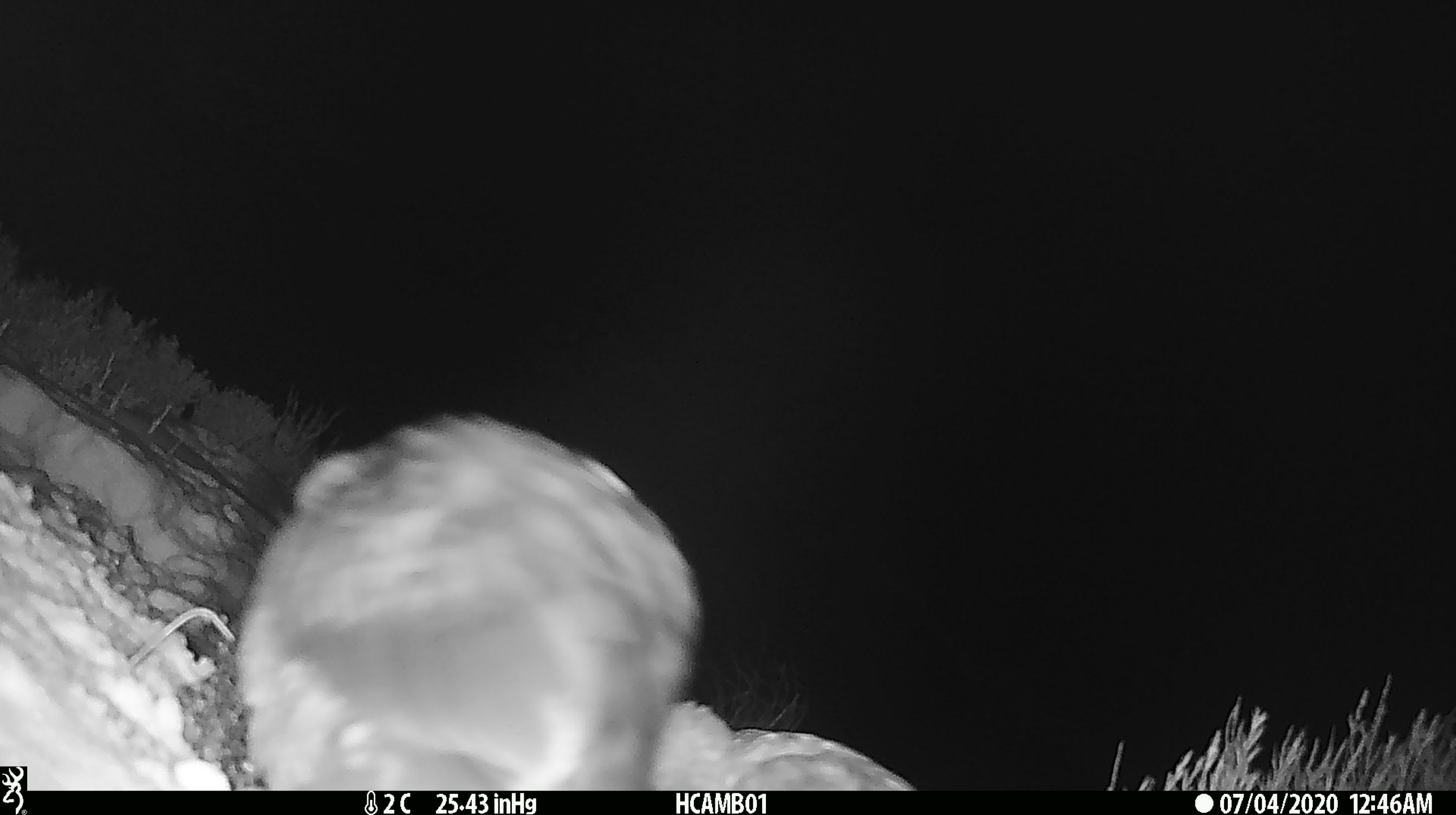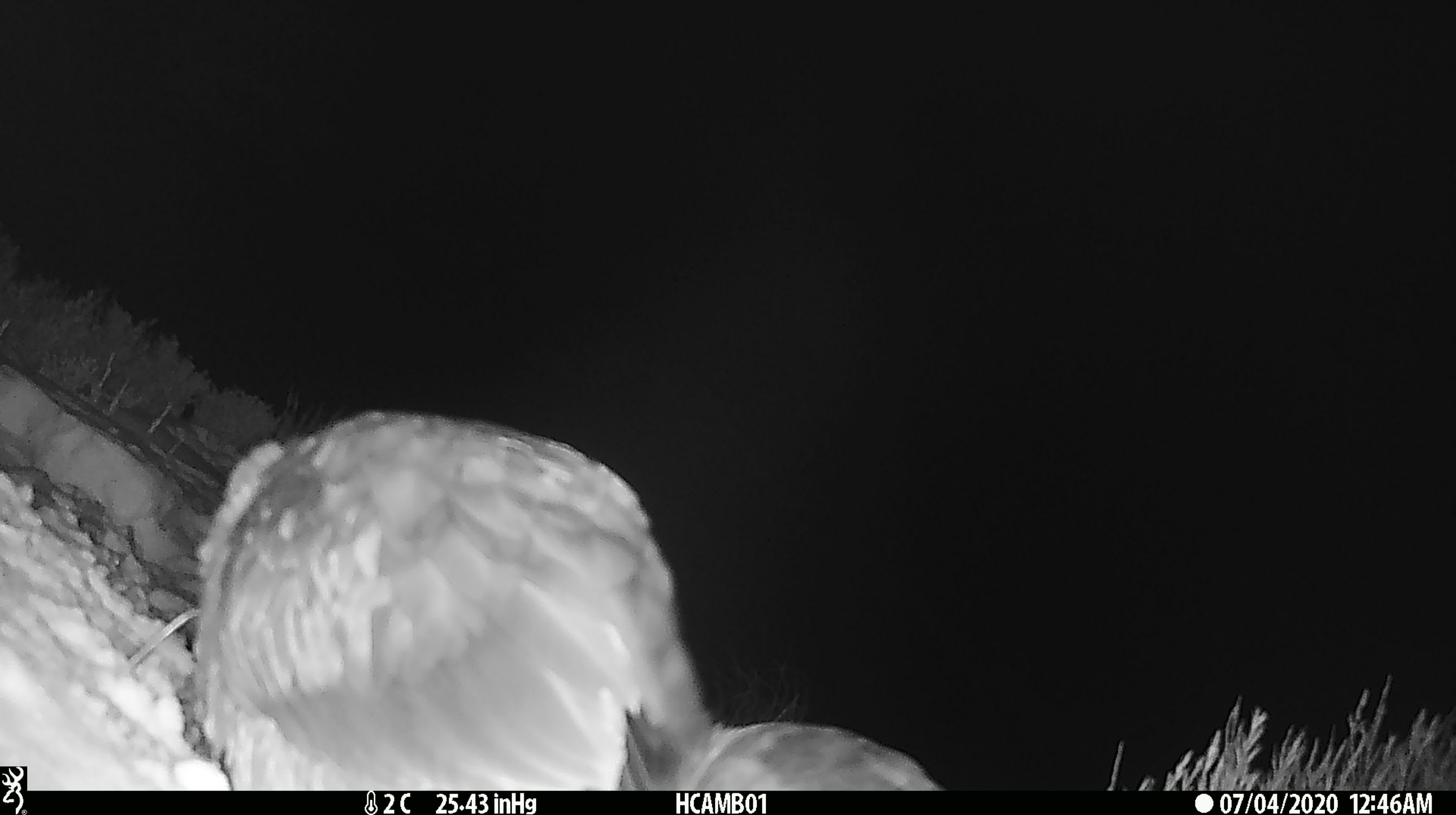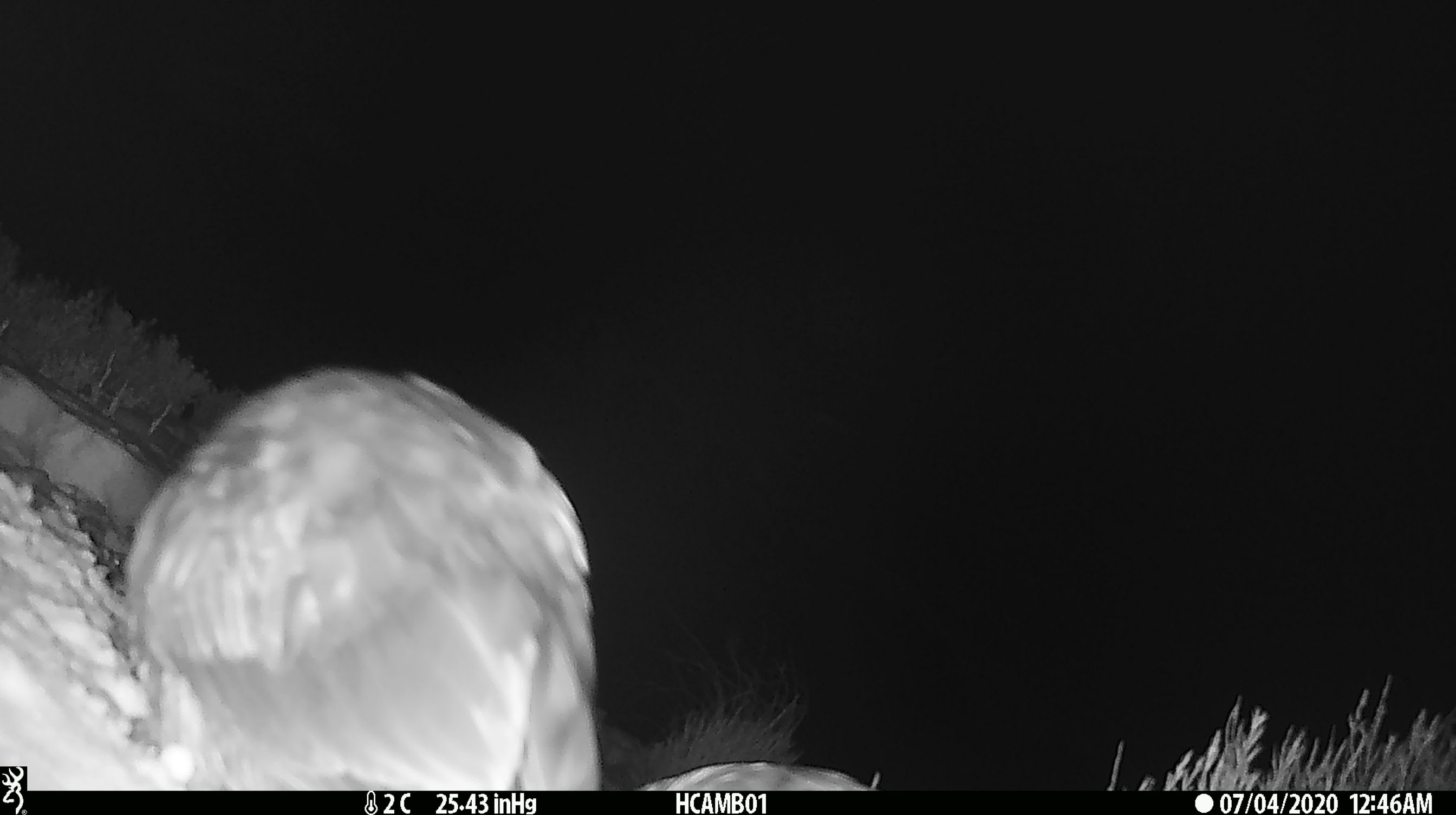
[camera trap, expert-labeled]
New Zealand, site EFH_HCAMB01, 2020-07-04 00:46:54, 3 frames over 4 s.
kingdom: Animalia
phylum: Chordata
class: Aves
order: Psittaciformes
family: Strigopidae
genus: Nestor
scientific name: Nestor notabilis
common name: kea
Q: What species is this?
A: Kea (Nestor notabilis).